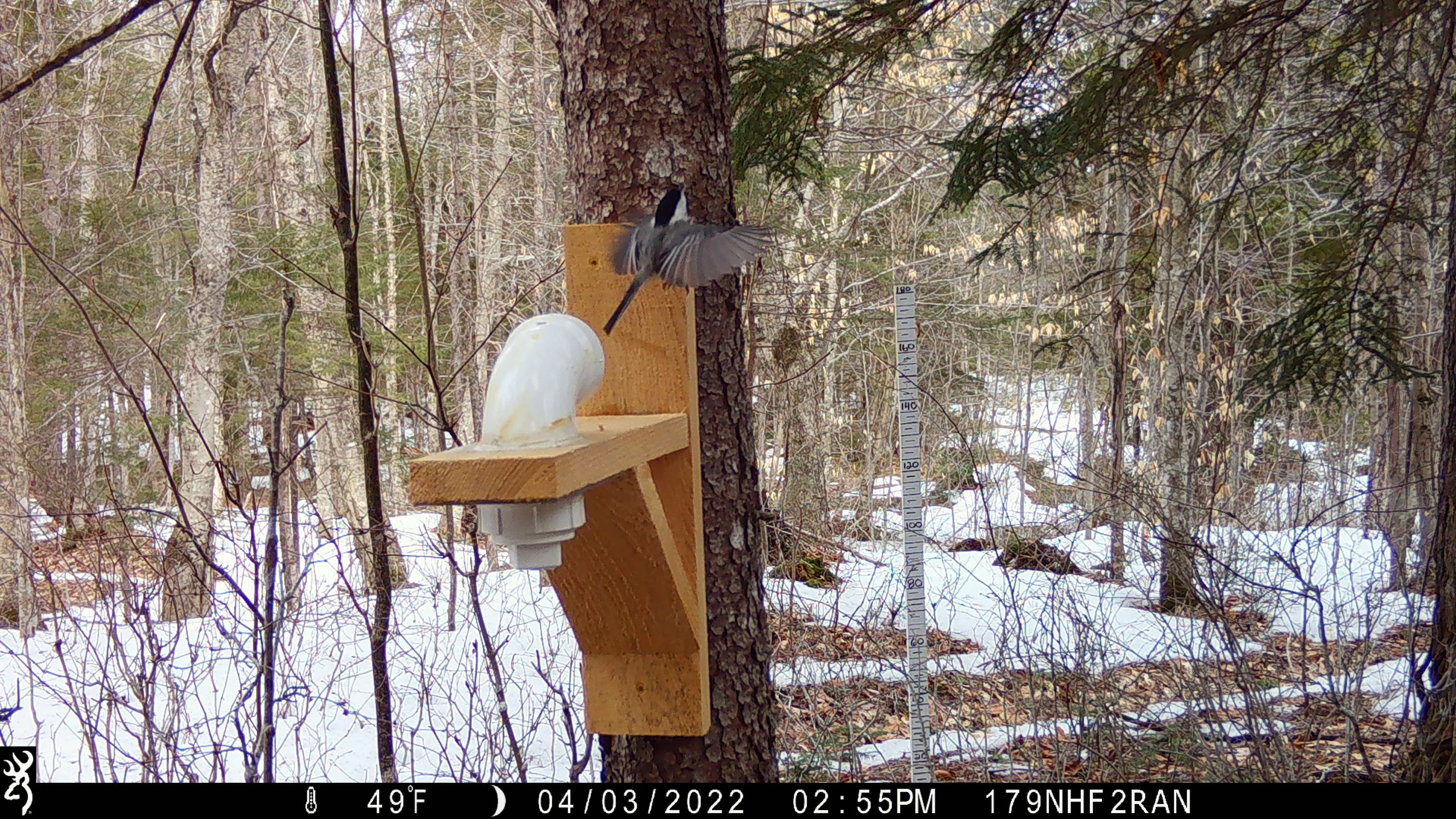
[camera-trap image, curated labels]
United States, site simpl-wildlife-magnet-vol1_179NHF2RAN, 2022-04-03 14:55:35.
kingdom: Animalia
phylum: Chordata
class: Aves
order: Passeriformes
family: Paridae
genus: Poecile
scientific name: Poecile atricapillus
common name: black-capped chickadee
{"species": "black-capped chickadee (Poecile atricapillus)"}